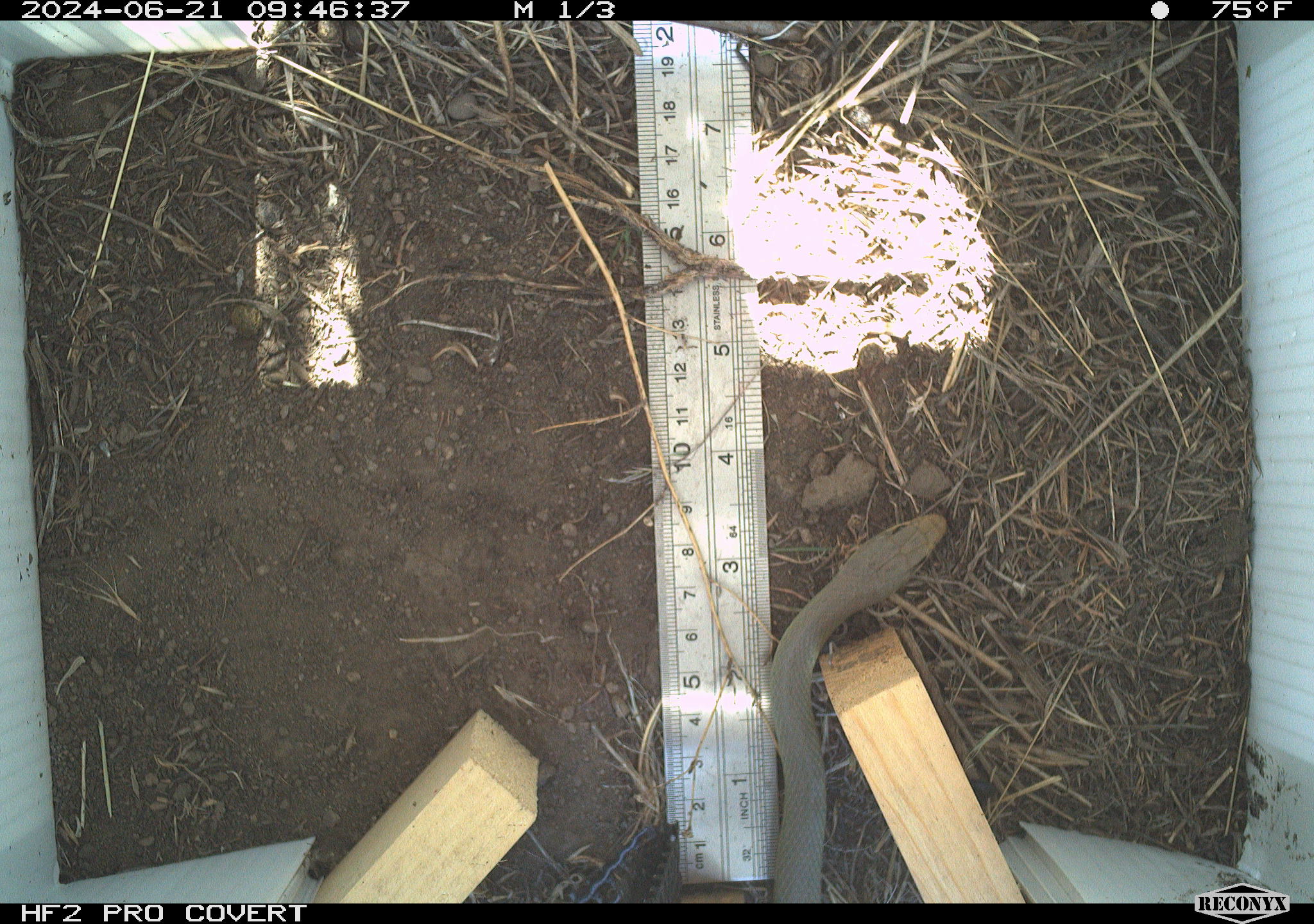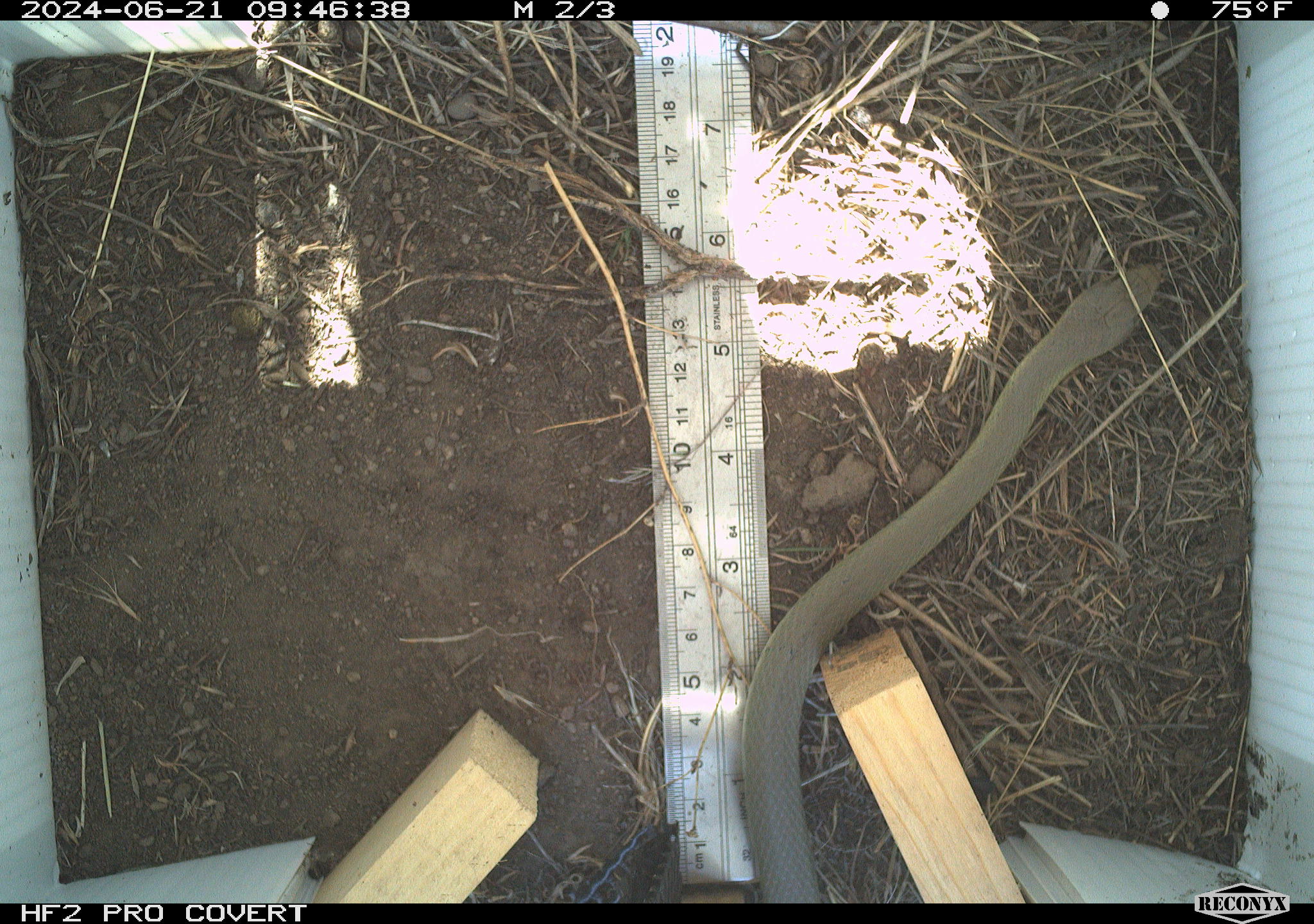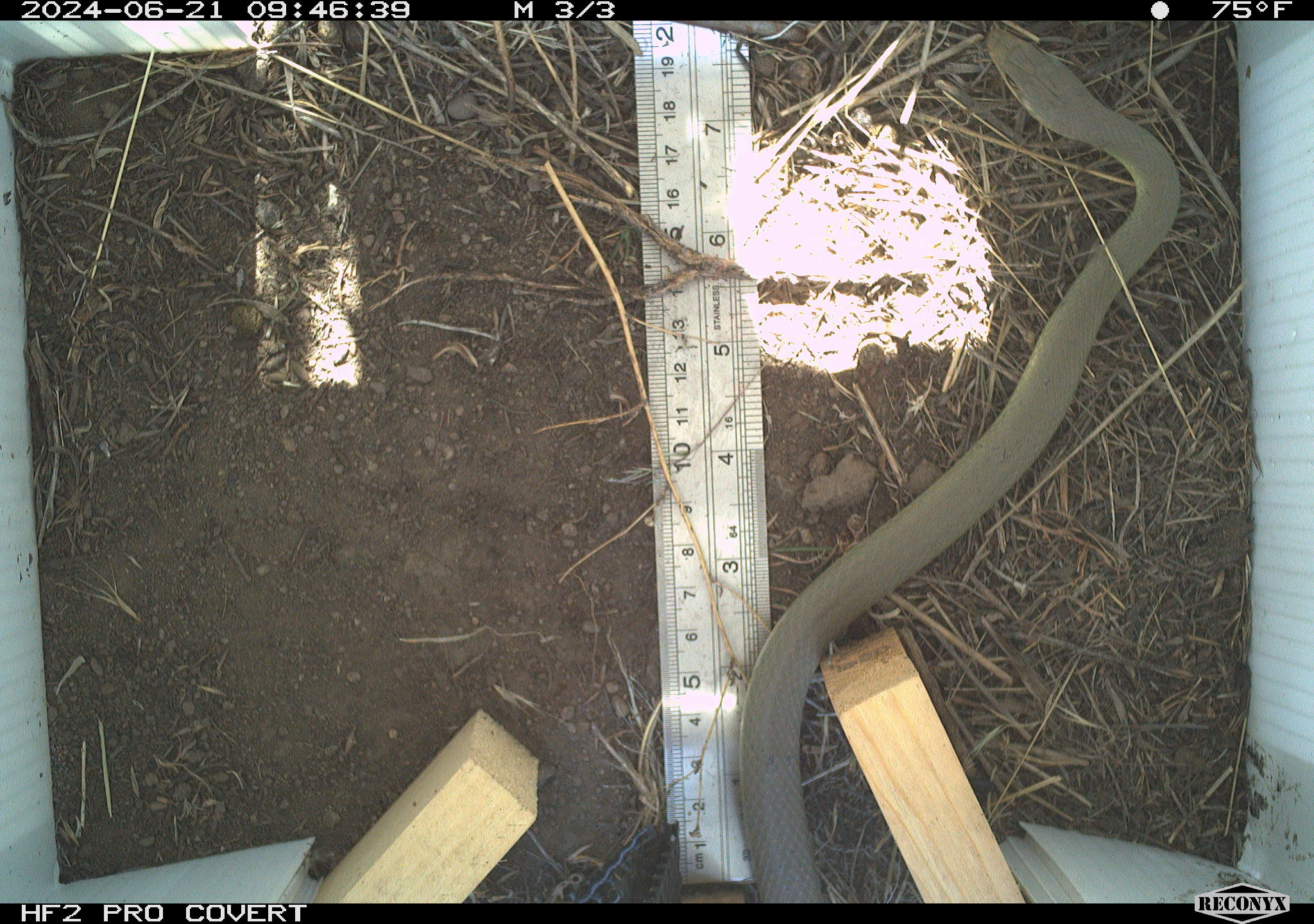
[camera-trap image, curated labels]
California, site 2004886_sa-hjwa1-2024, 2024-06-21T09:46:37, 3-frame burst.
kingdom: Animalia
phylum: Chordata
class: Reptilia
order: Squamata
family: Colubridae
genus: Coluber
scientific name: Coluber constrictor mormon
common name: western yellow-bellied racer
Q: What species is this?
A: Western yellow-bellied racer (Coluber constrictor mormon).